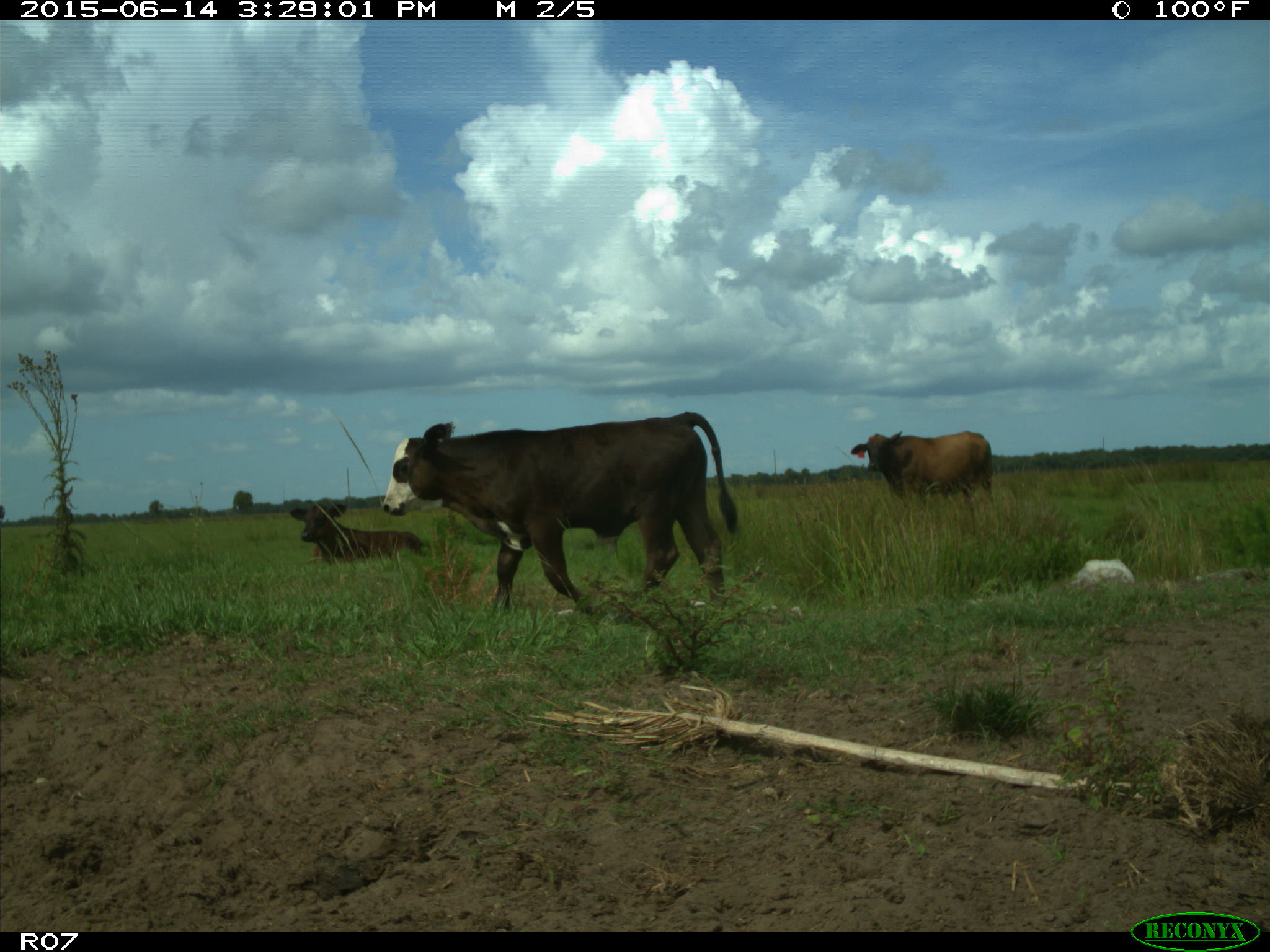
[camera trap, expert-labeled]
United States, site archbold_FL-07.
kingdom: Animalia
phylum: Chordata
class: Mammalia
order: Artiodactyla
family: Bovidae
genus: Bos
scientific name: Bos taurus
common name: domestic cow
Bos taurus (domestic cow).